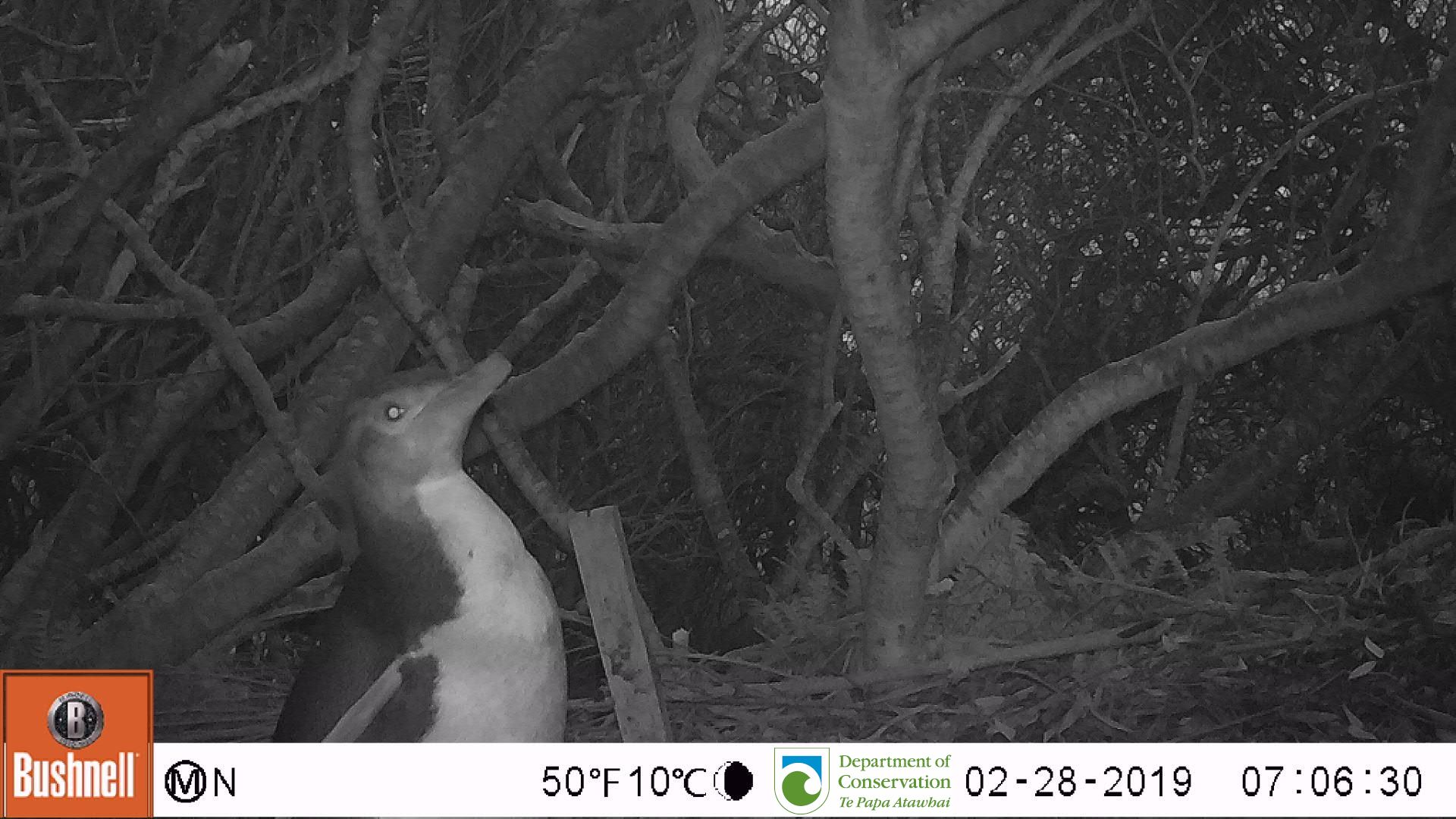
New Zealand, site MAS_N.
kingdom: Animalia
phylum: Chordata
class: Aves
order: Sphenisciformes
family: Spheniscidae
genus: Megadyptes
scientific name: Megadyptes antipodes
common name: yellow-eyed penguin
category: yellow eyed penguin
Yellow eyed penguin (yellow-eyed penguin) (Megadyptes antipodes).